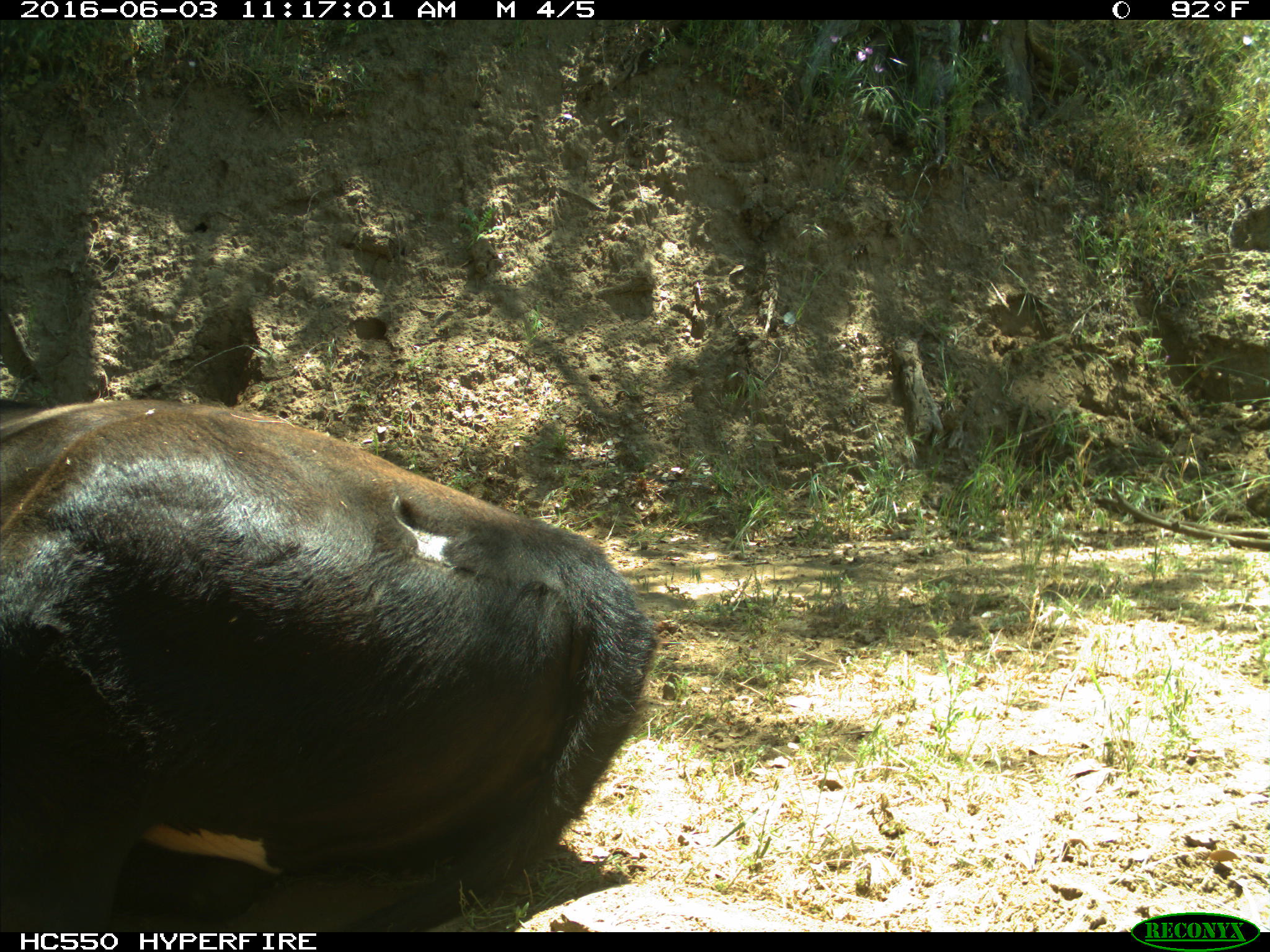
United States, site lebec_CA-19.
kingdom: Animalia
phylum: Chordata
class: Mammalia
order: Artiodactyla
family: Bovidae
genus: Bos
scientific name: Bos taurus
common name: domestic cow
Bos taurus (domestic cow).